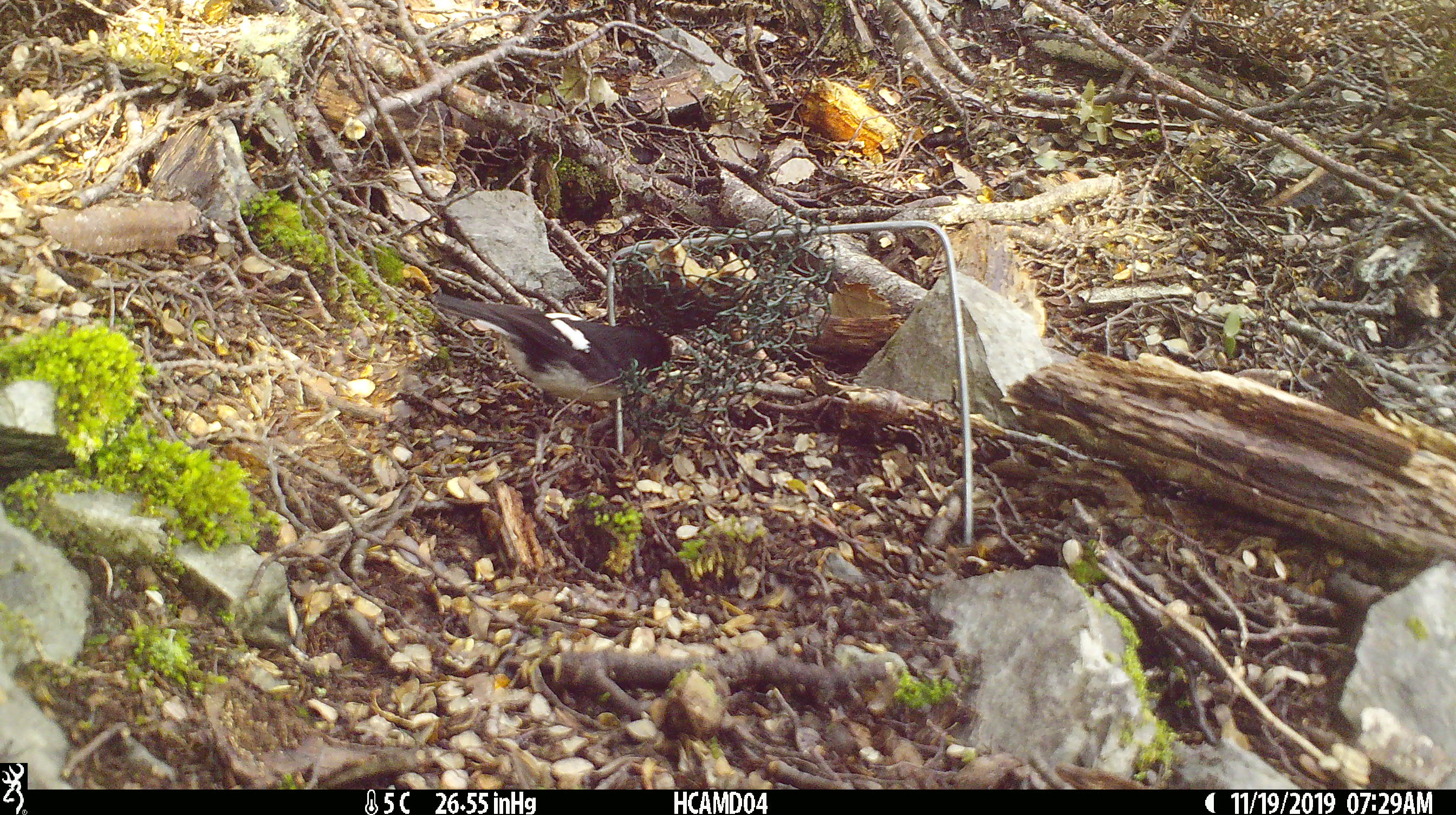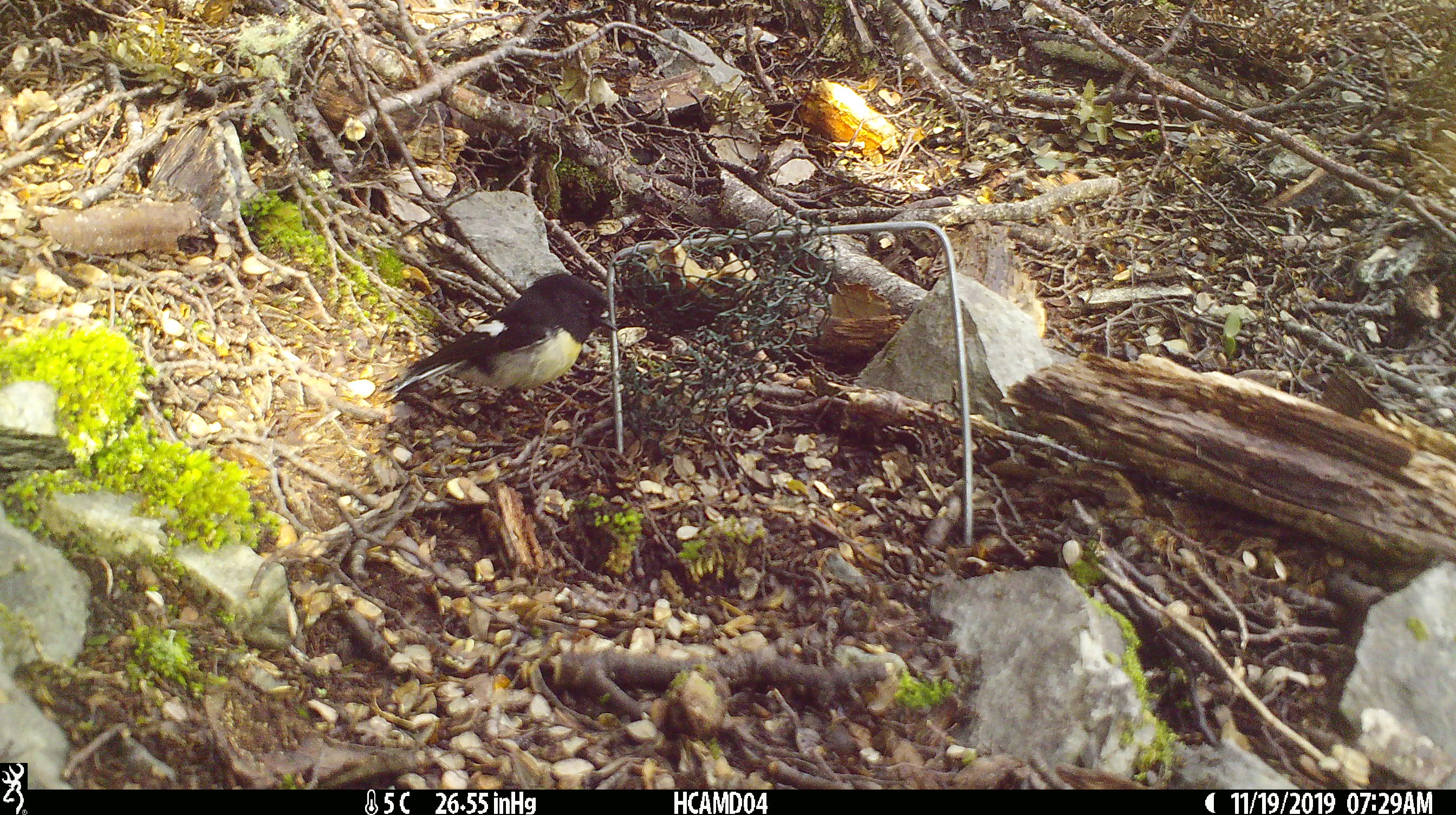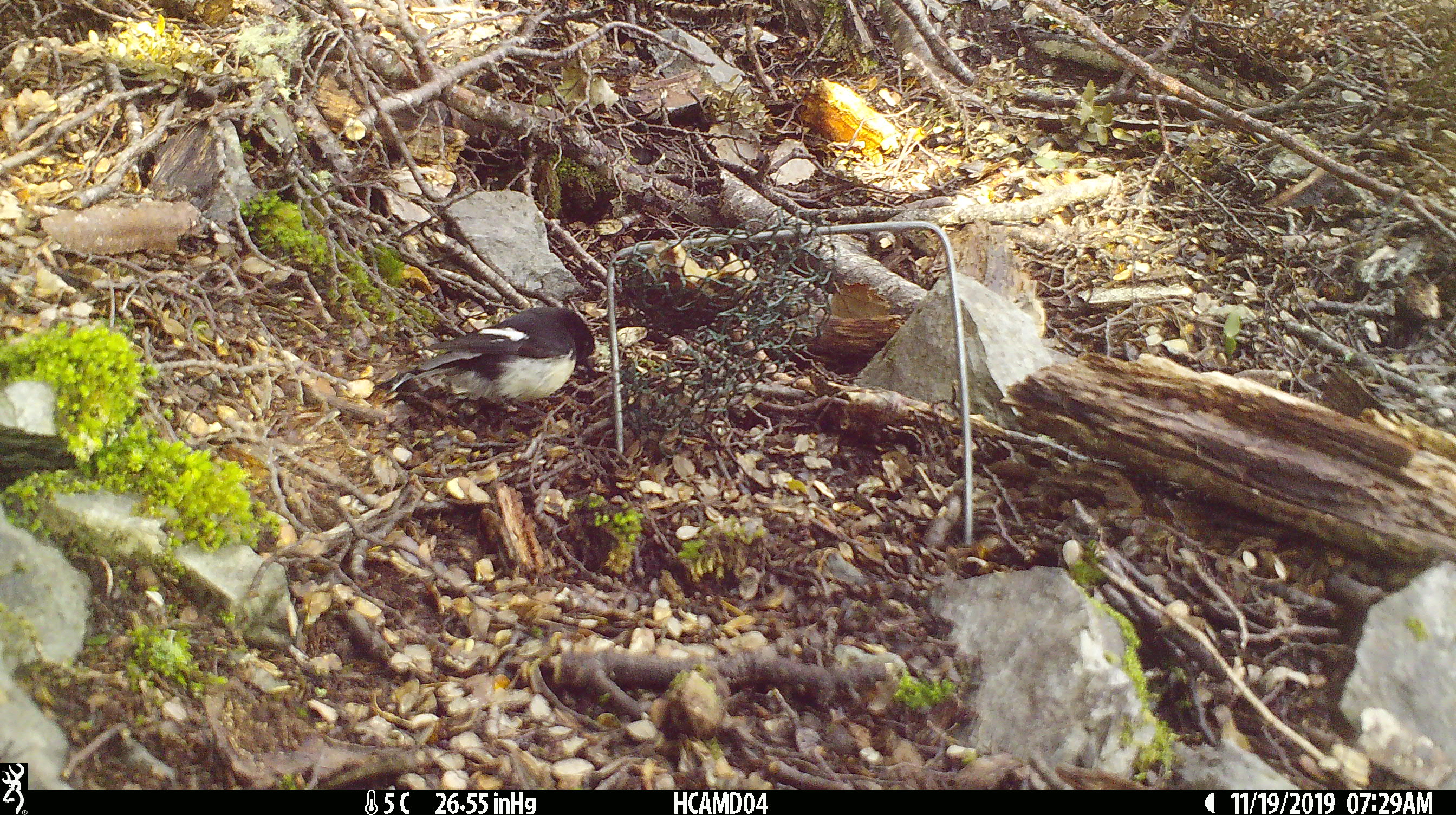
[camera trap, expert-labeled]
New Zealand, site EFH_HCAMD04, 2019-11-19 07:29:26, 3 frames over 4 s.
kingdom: Animalia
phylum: Chordata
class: Aves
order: Passeriformes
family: Petroicidae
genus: Petroica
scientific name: Petroica macrocephala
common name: tomtit